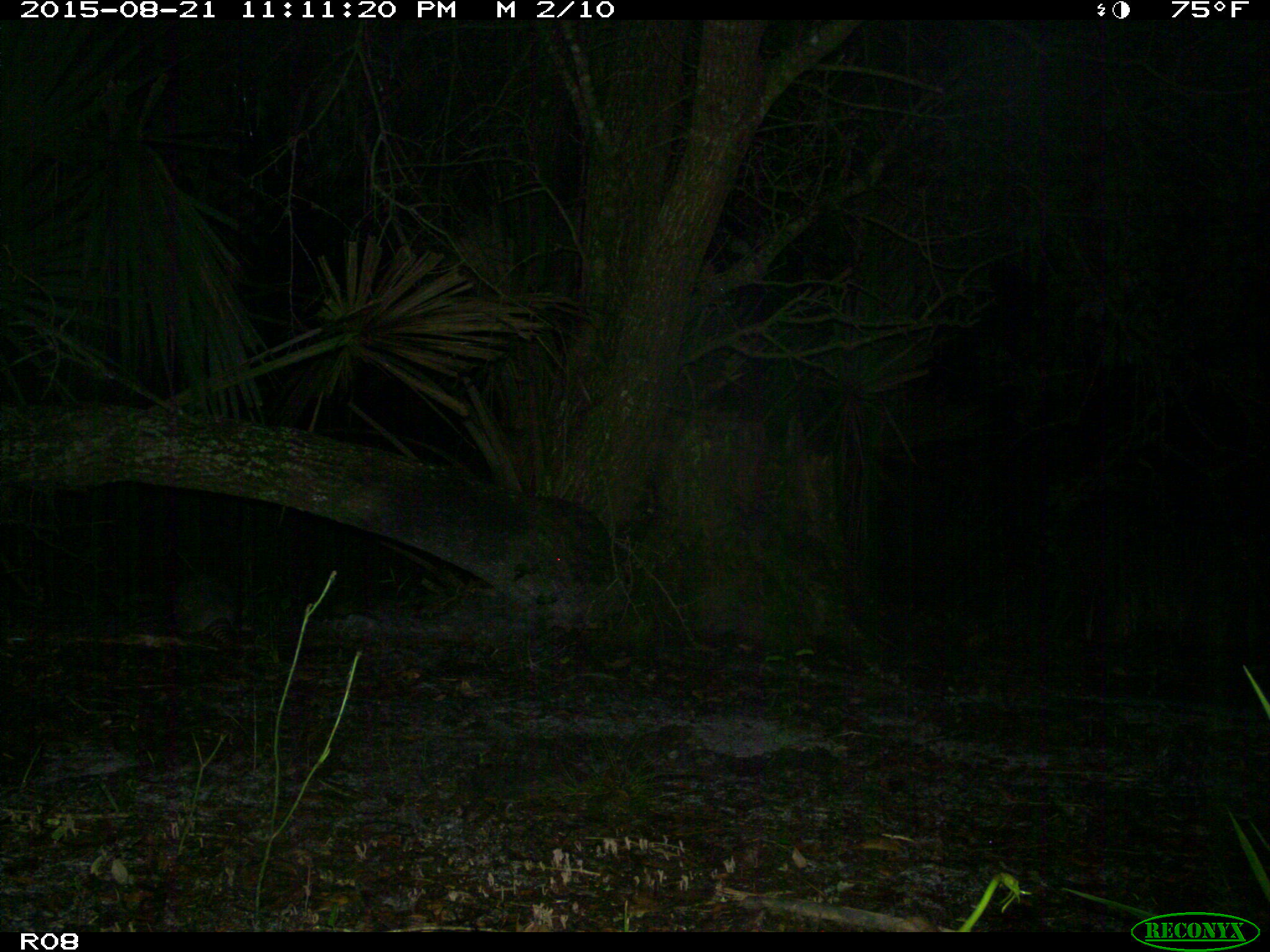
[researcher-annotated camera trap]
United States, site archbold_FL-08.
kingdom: Animalia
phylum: Chordata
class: Mammalia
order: Cingulata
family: Dasypodidae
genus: Dasypus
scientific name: Dasypus novemcinctus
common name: nine-banded armadillo